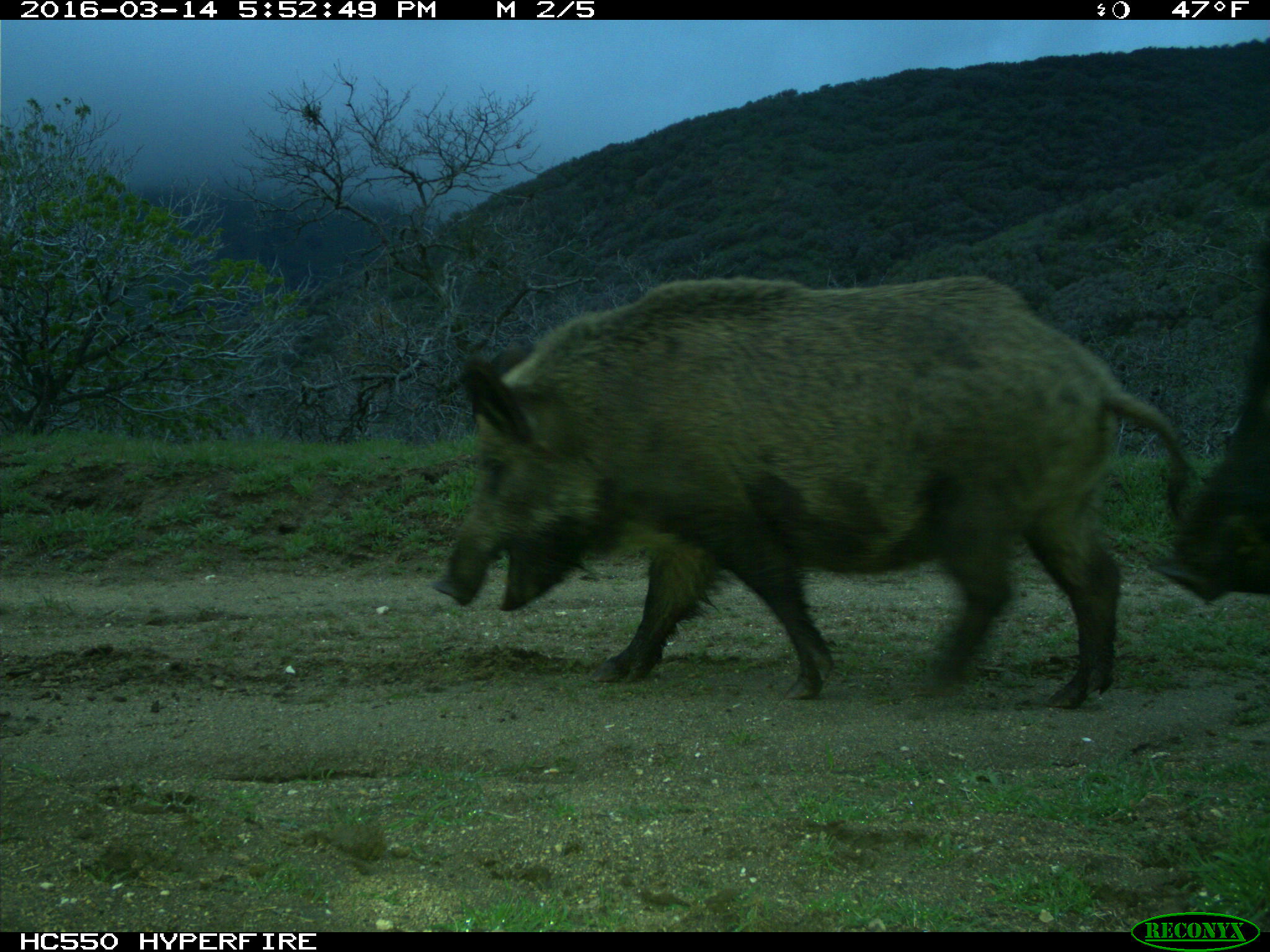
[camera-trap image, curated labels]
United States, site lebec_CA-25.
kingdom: Animalia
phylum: Chordata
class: Mammalia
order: Artiodactyla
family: Suidae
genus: Sus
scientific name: Sus scrofa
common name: wild boar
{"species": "Sus scrofa (wild boar)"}